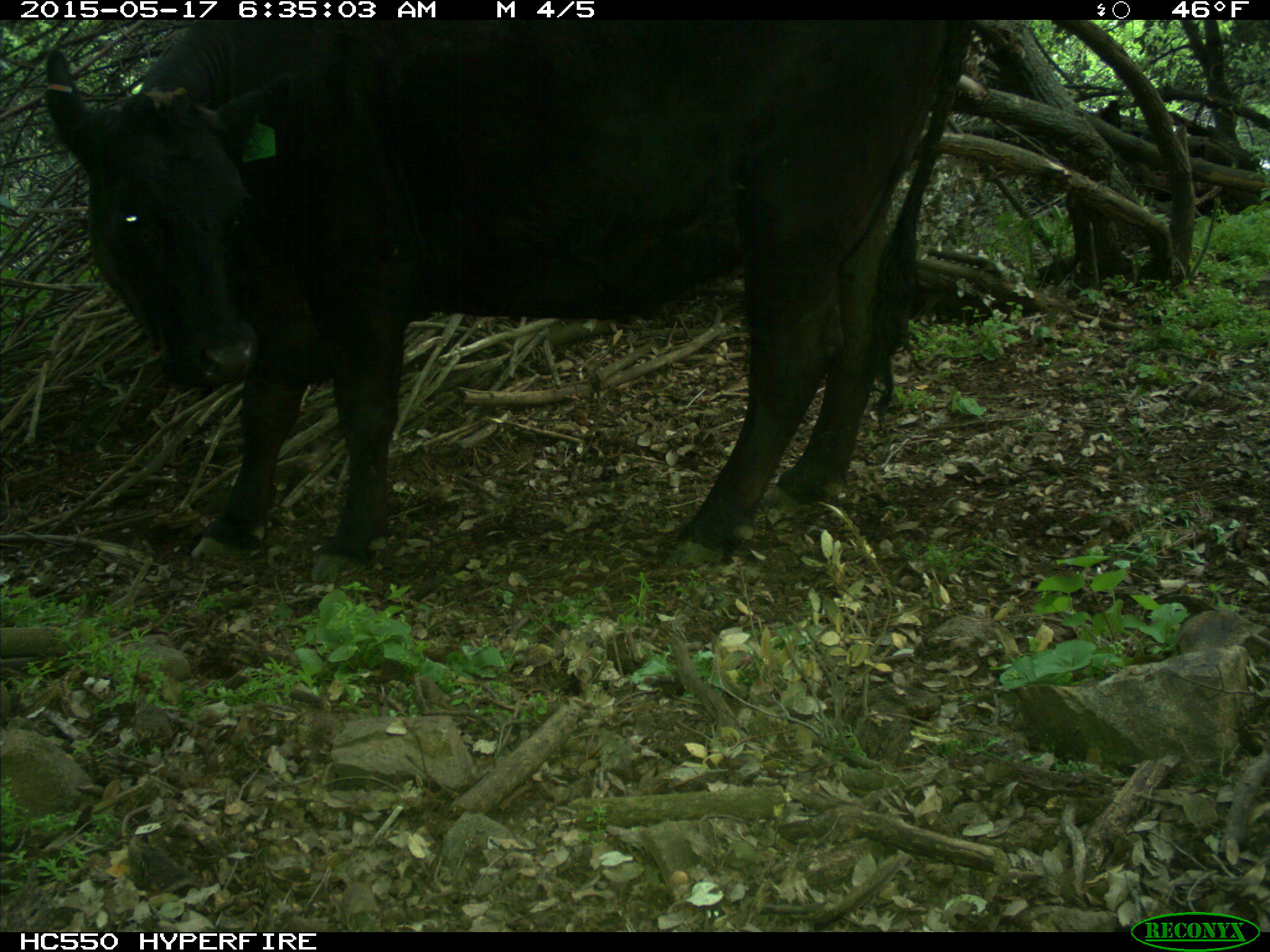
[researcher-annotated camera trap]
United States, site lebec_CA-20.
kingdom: Animalia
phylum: Chordata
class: Mammalia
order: Artiodactyla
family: Bovidae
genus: Bos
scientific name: Bos taurus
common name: domestic cow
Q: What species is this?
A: Bos taurus (domestic cow).